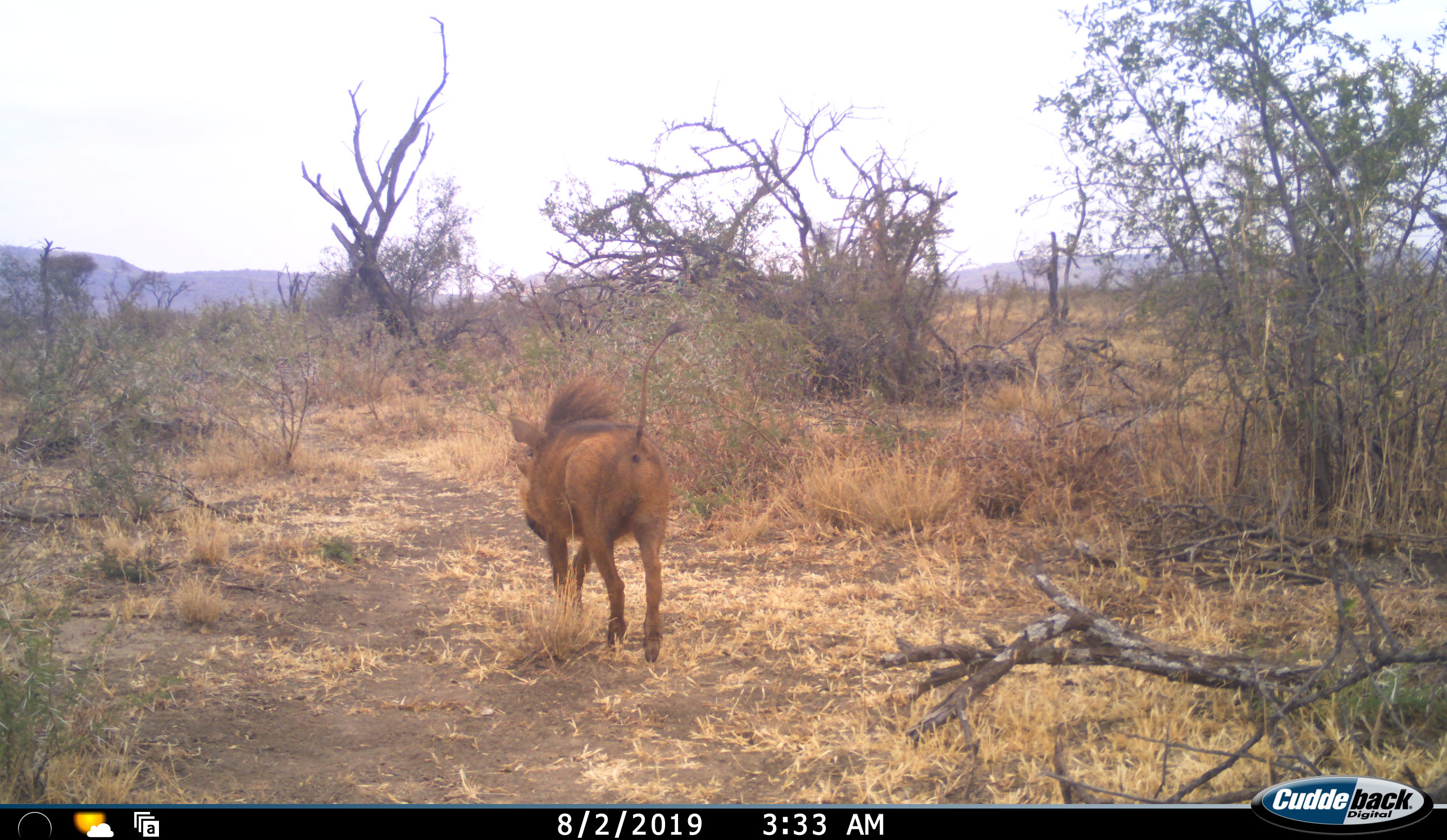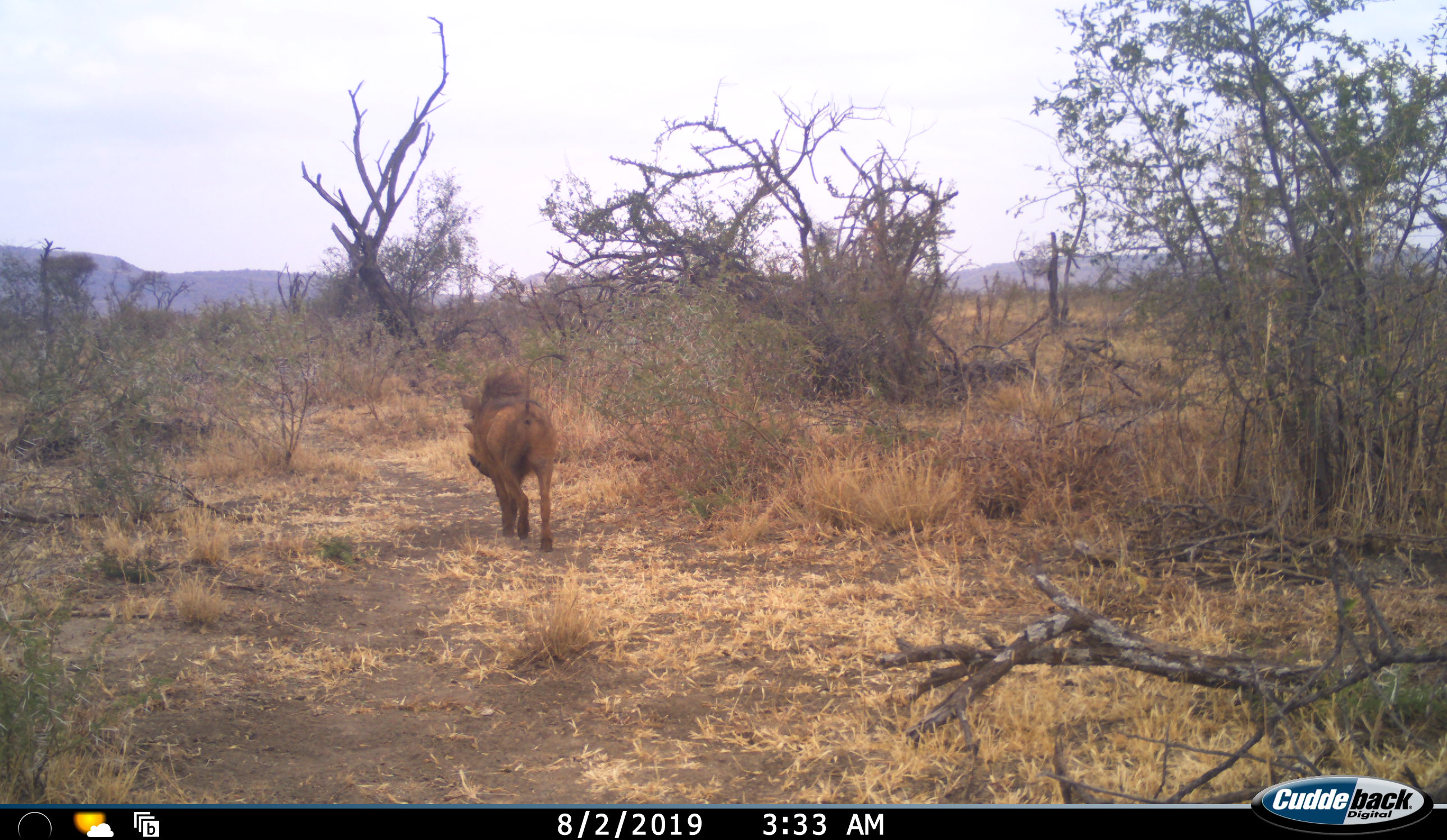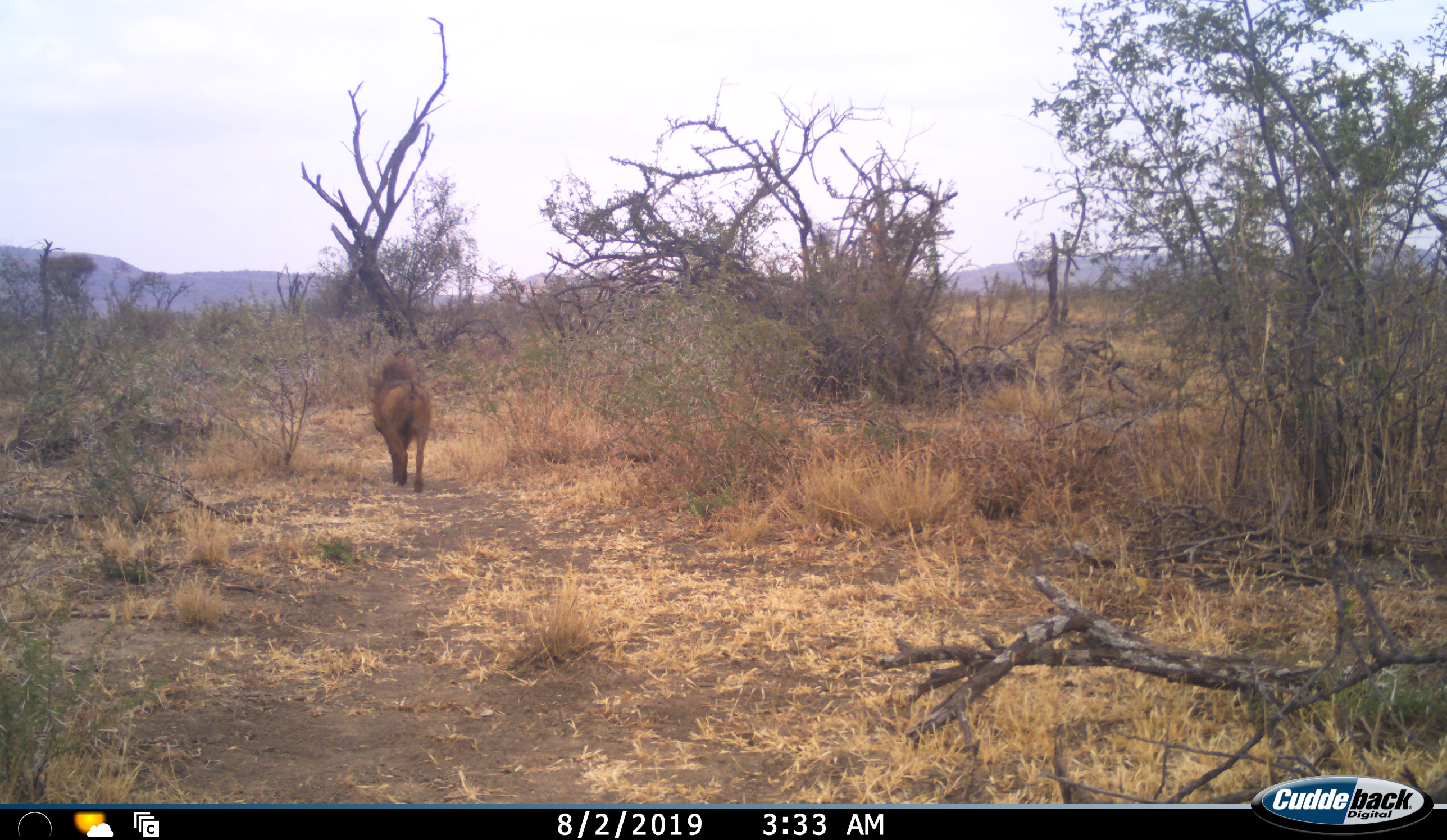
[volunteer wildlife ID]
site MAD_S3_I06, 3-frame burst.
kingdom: Animalia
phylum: Chordata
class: Mammalia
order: Artiodactyla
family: Suidae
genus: Phacochoerus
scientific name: Phacochoerus africanus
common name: warthog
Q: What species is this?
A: Warthog (Phacochoerus africanus).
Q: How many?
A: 1.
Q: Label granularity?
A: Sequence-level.